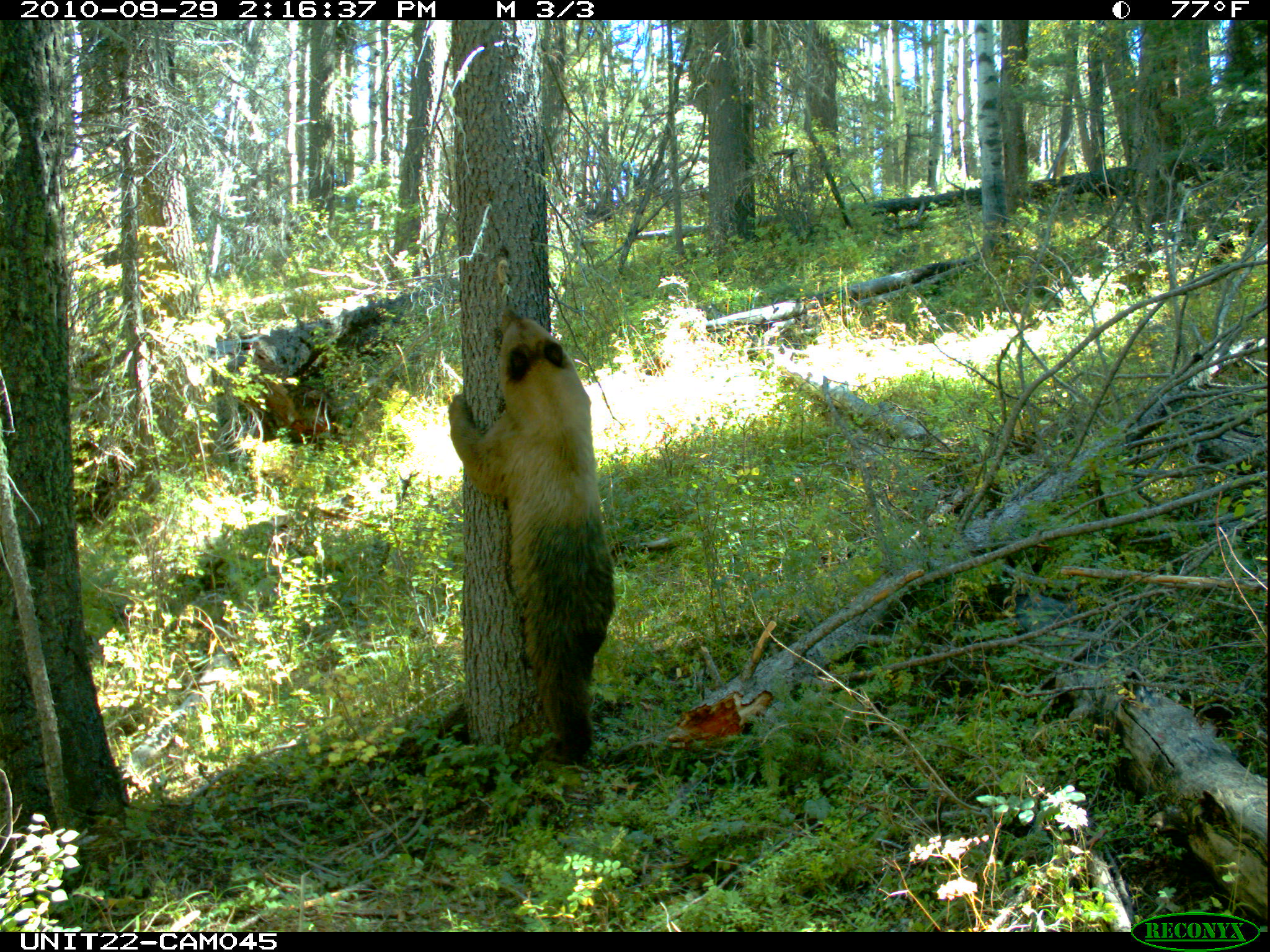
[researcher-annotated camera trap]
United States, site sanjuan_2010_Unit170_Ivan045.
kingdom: Animalia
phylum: Chordata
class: Mammalia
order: Carnivora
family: Ursidae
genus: Ursus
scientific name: Ursus americanus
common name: american black bear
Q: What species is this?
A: Ursus americanus (american black bear).